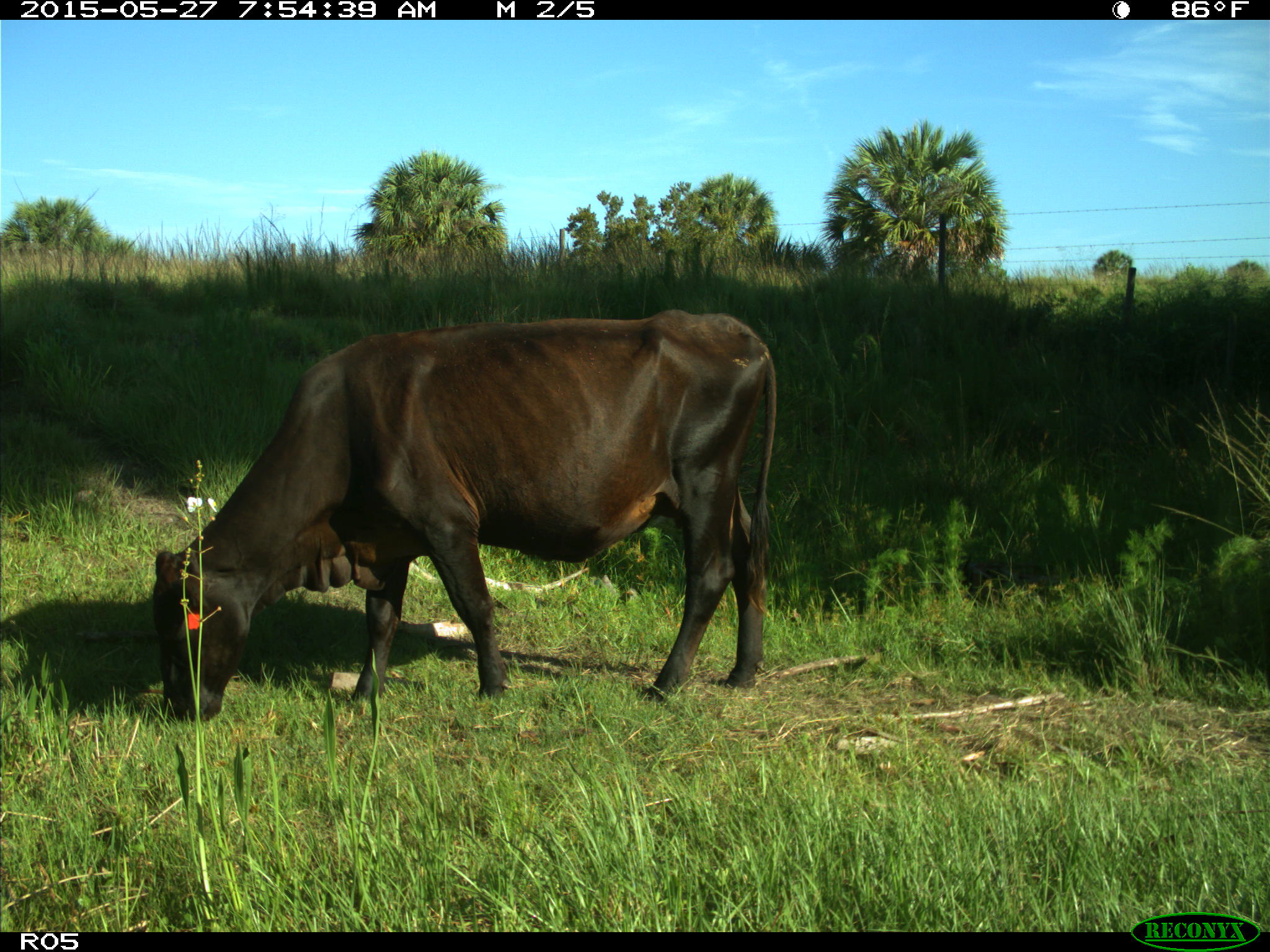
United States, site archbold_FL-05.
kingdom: Animalia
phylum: Chordata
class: Mammalia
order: Artiodactyla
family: Bovidae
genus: Bos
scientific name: Bos taurus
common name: domestic cow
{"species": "Bos taurus (domestic cow)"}